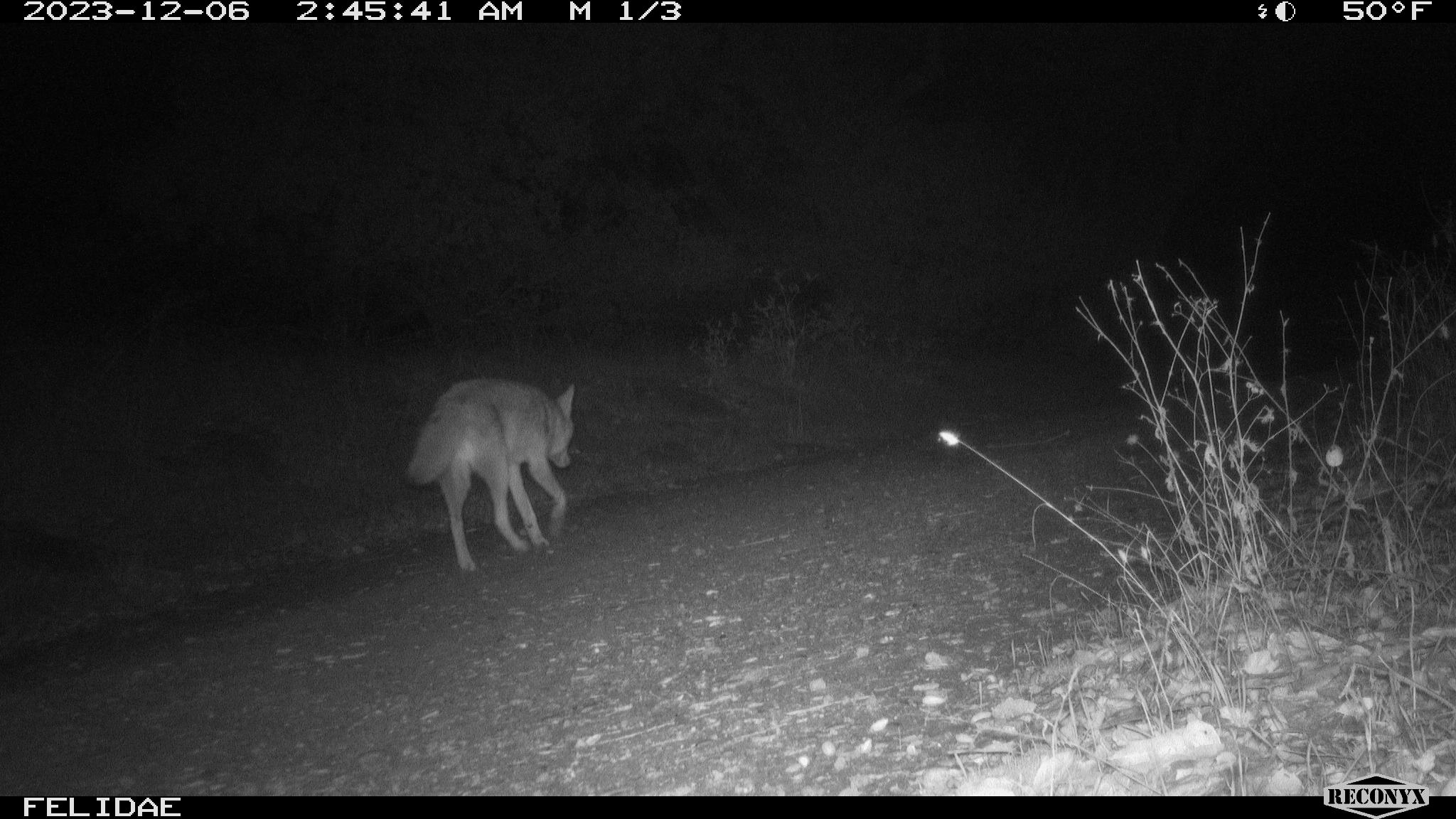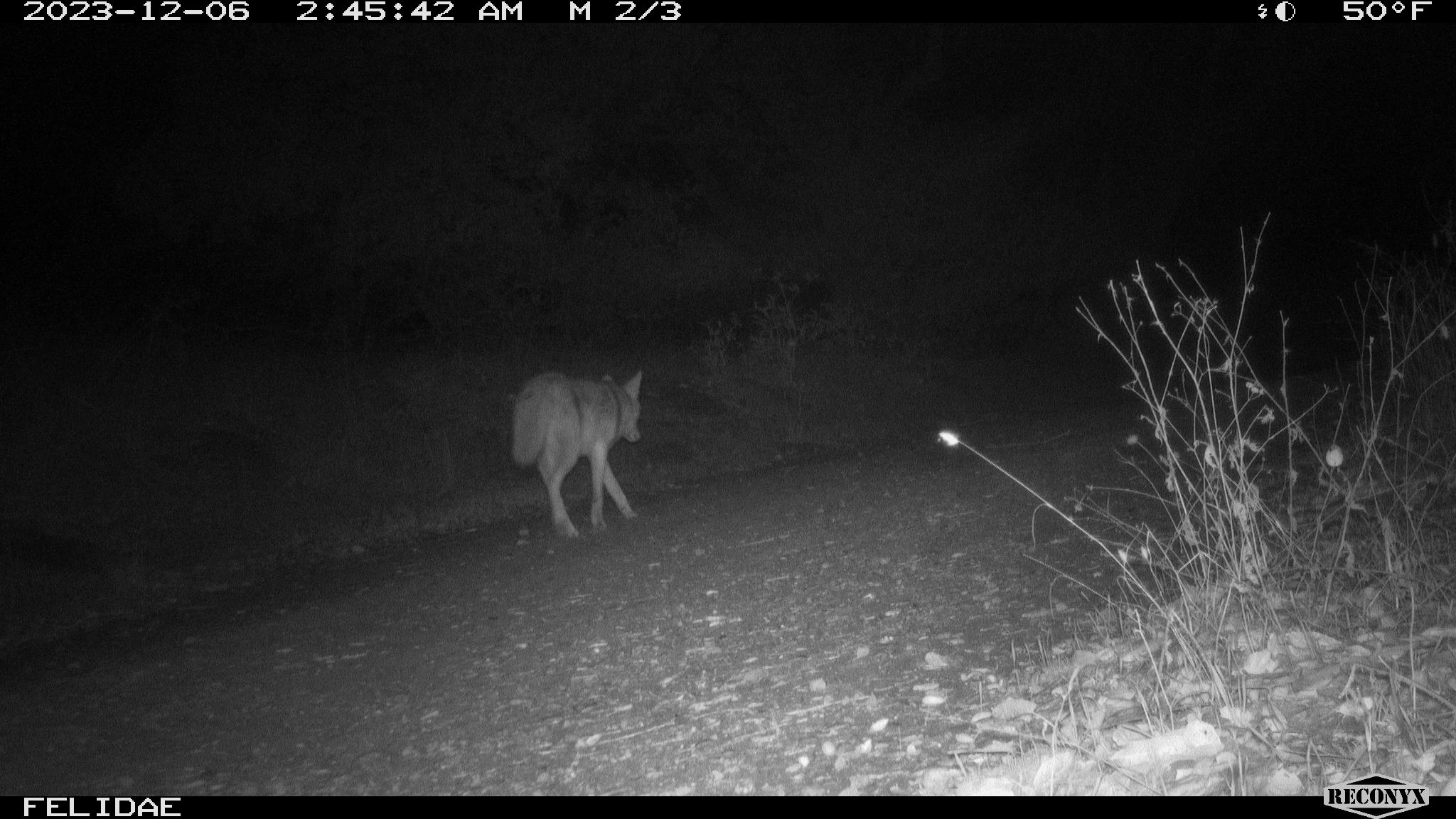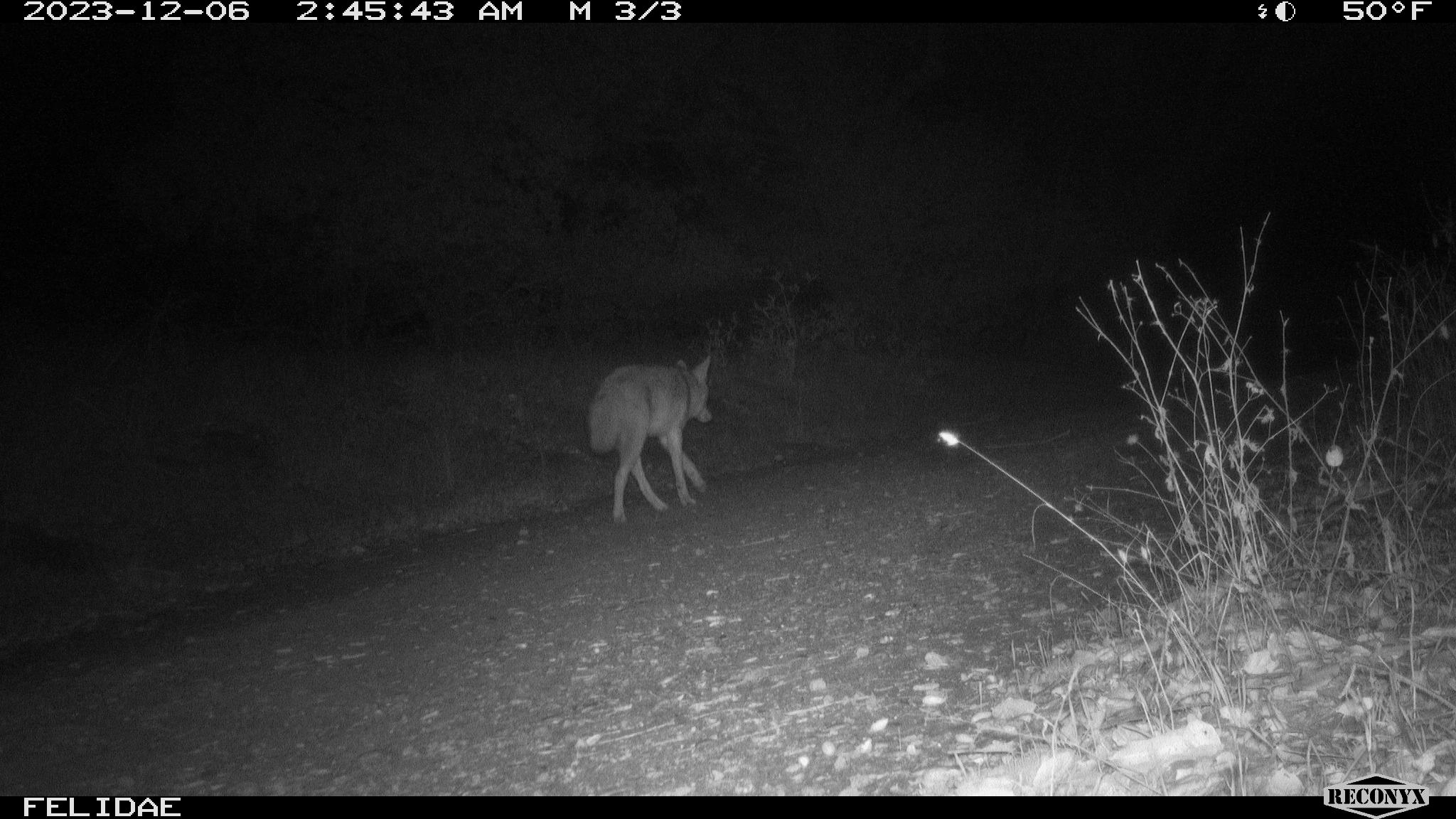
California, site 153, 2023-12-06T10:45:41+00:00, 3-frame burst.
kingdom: Animalia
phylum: Chordata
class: Mammalia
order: Carnivora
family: Canidae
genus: Canis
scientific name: Canis latrans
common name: coyote